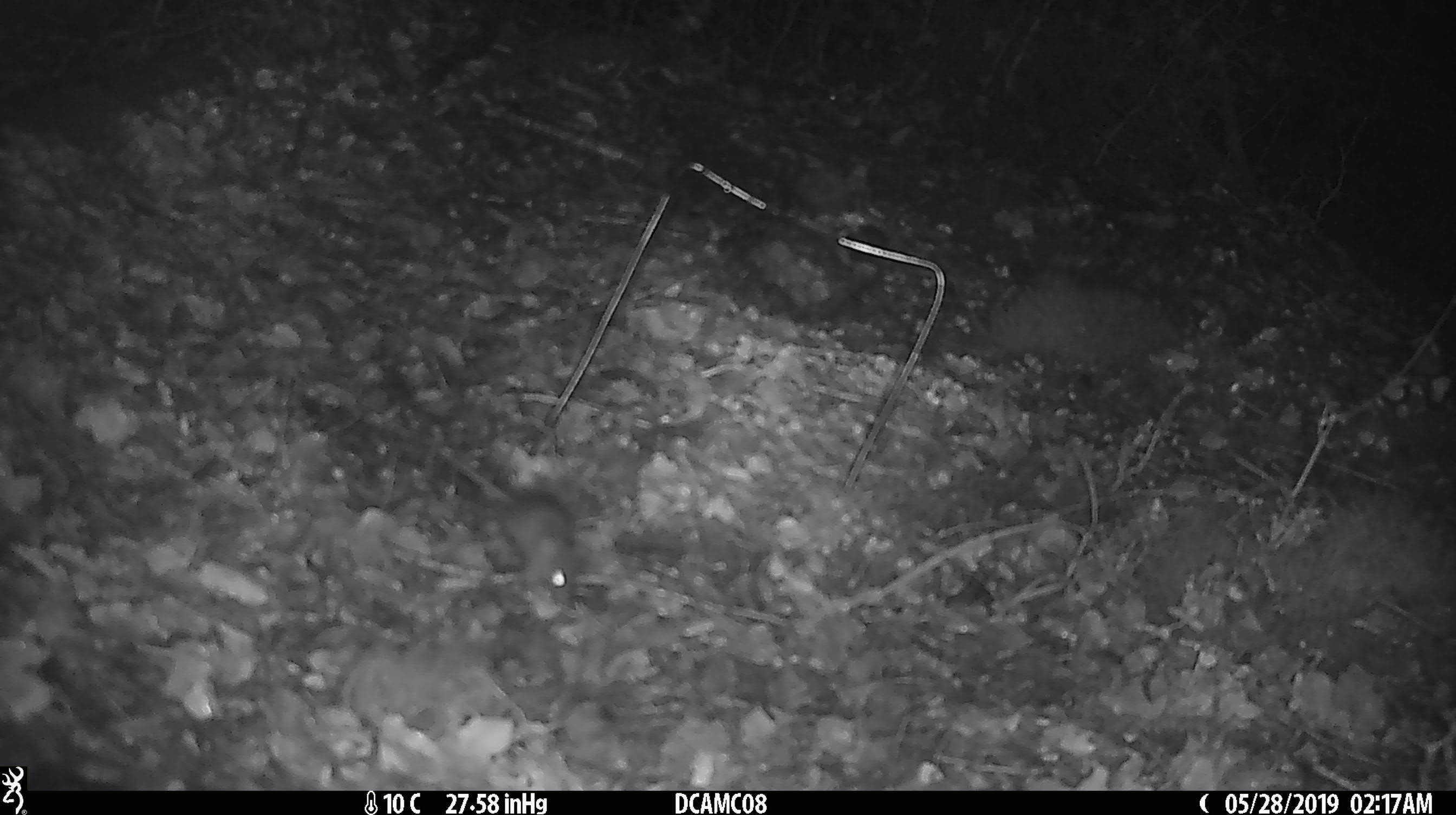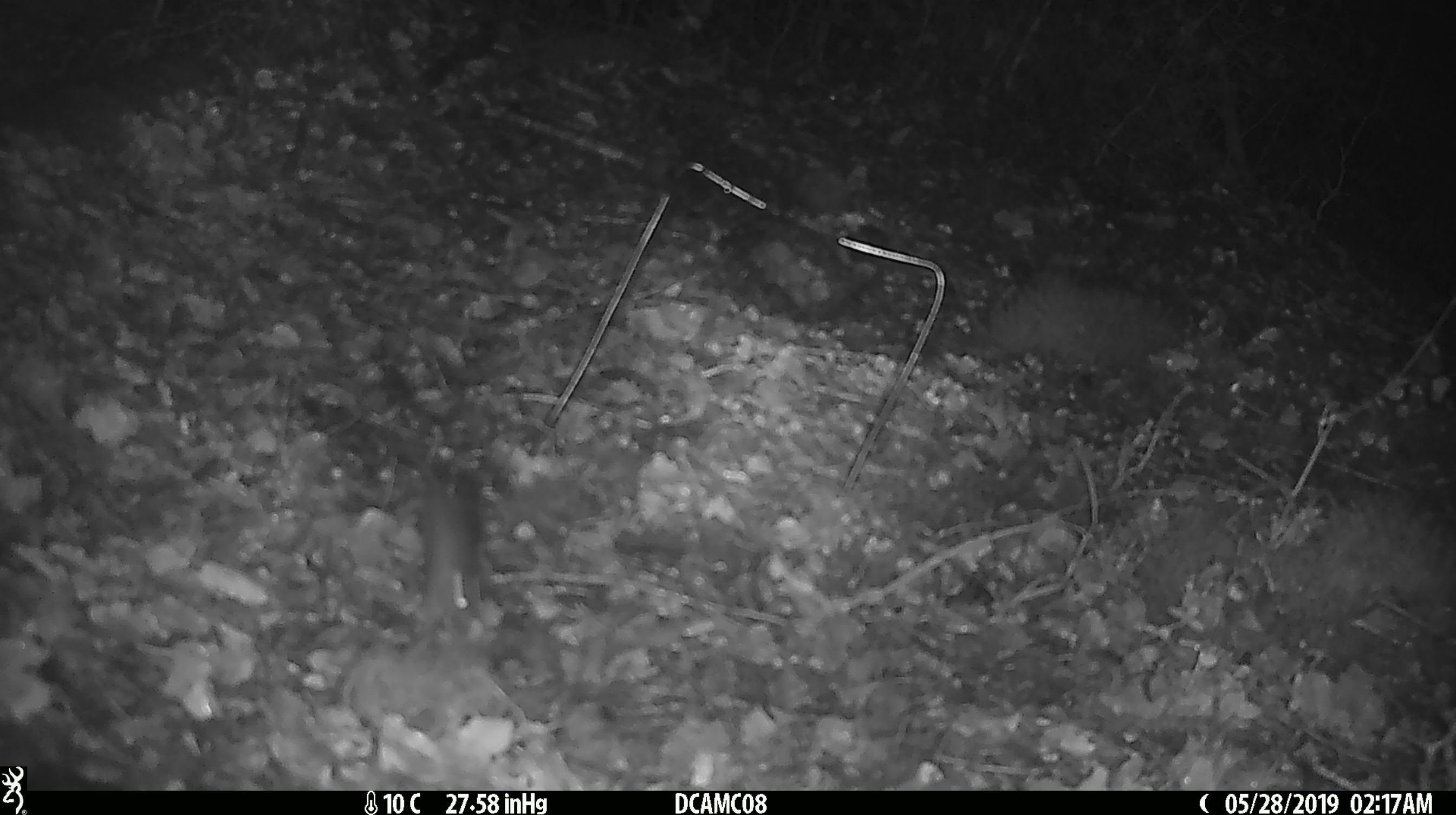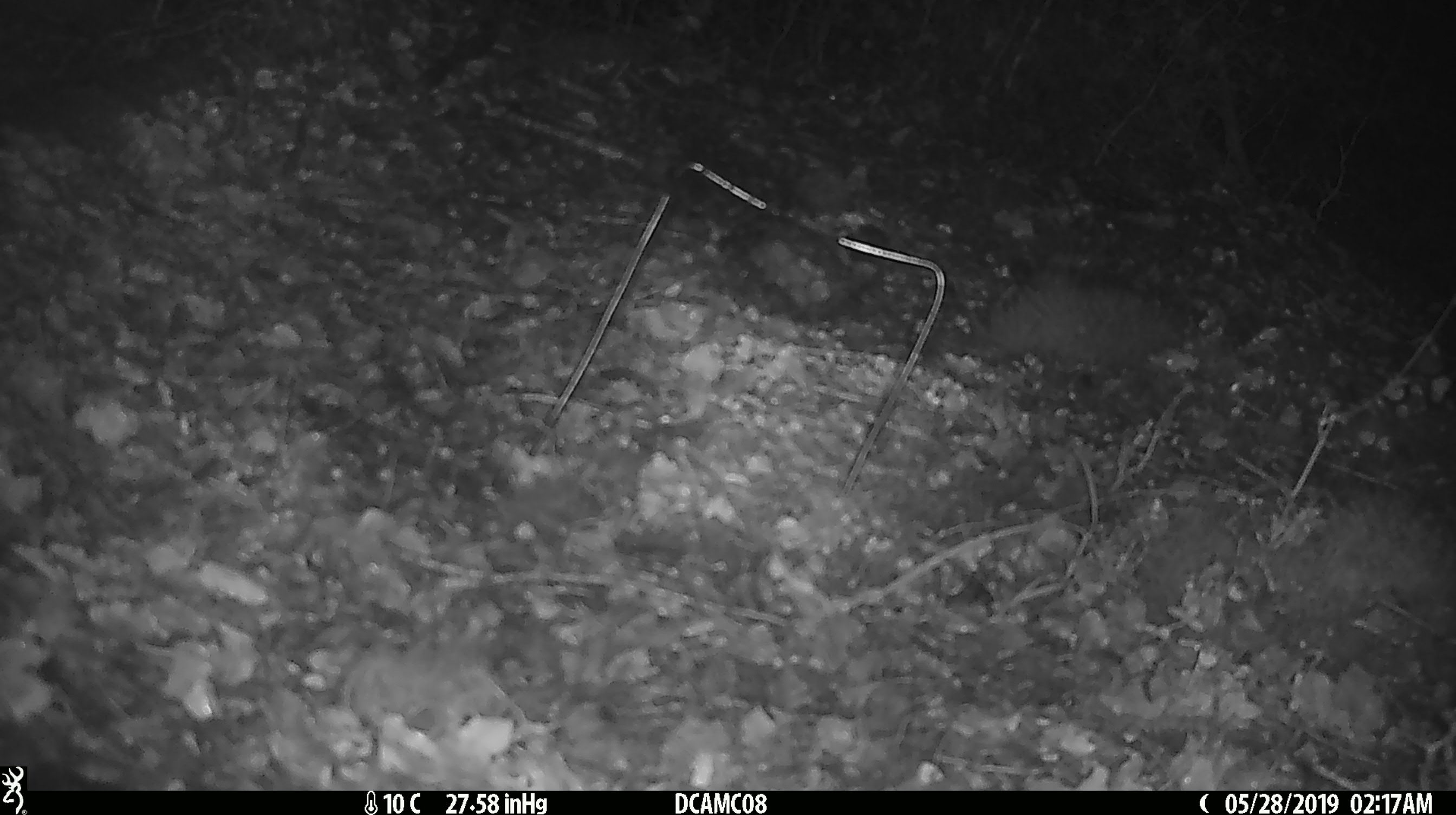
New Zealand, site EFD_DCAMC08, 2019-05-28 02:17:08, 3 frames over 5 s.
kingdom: Animalia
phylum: Chordata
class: Mammalia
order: Rodentia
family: Muridae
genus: Mus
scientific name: Mus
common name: mouse